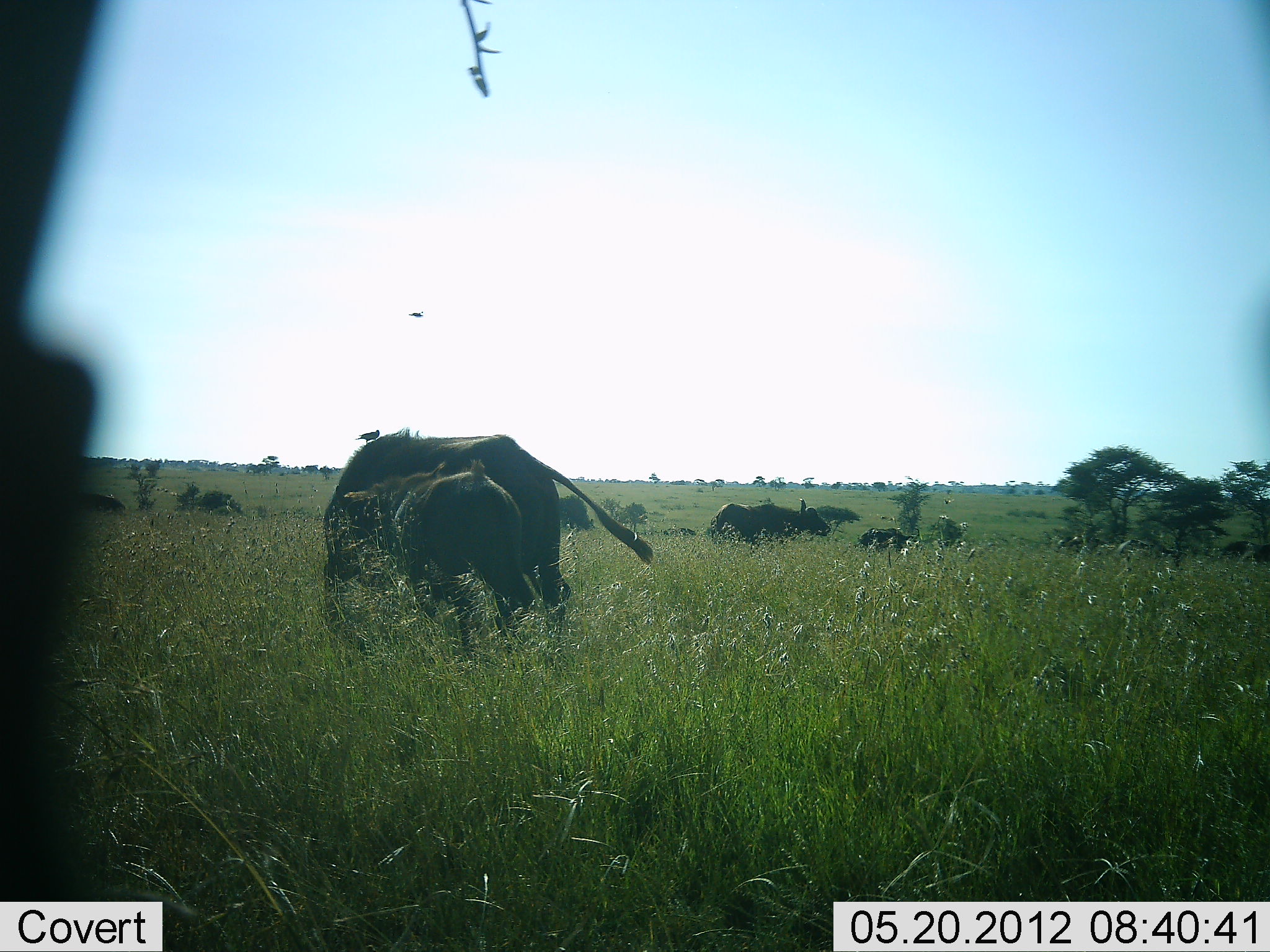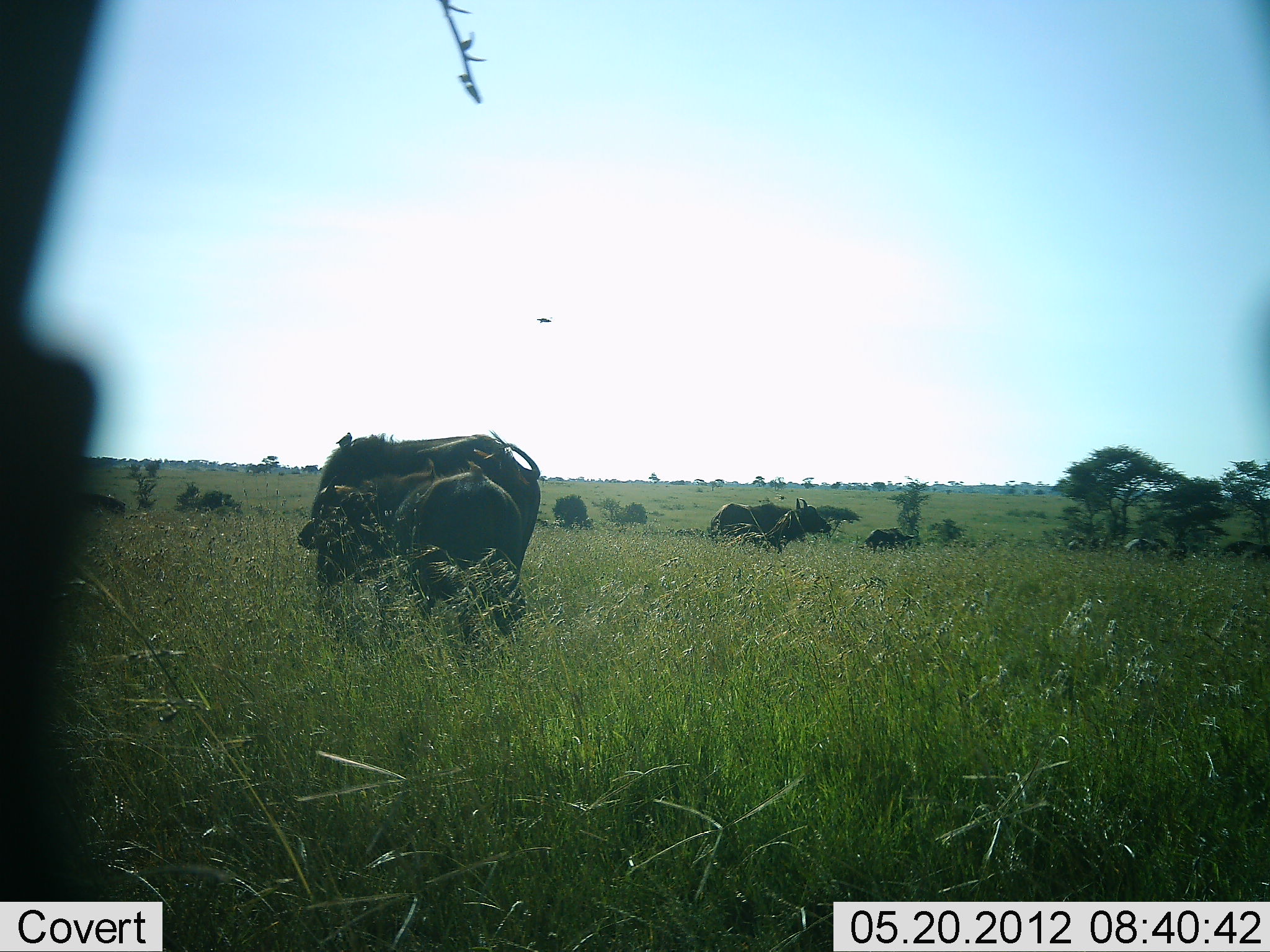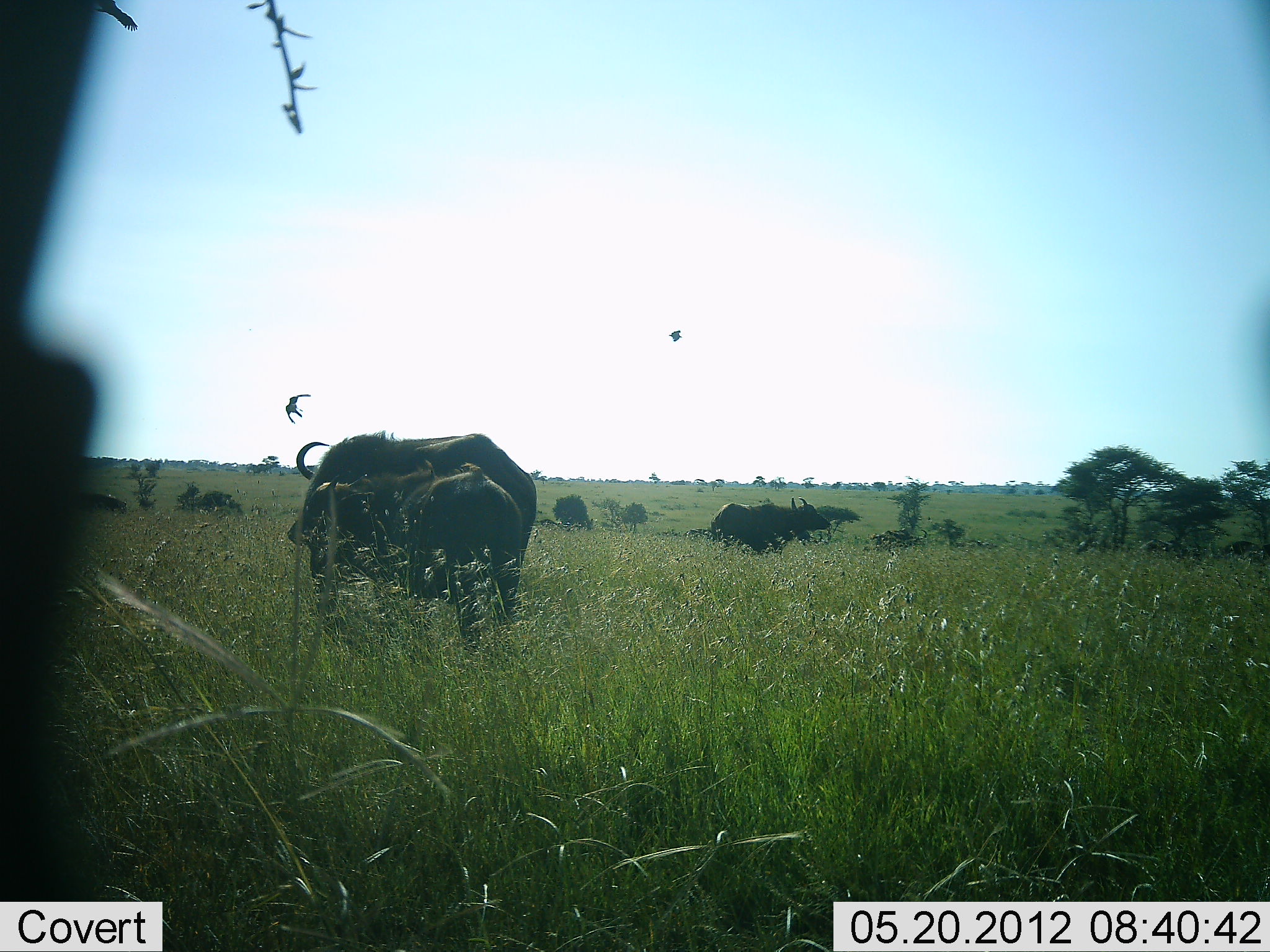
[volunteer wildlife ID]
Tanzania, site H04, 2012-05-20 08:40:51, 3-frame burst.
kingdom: Animalia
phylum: Chordata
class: Mammalia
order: Artiodactyla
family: Bovidae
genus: Syncerus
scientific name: Syncerus caffer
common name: cape buffalo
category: buffalo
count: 6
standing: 92%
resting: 8%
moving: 42%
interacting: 25%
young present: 67%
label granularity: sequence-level